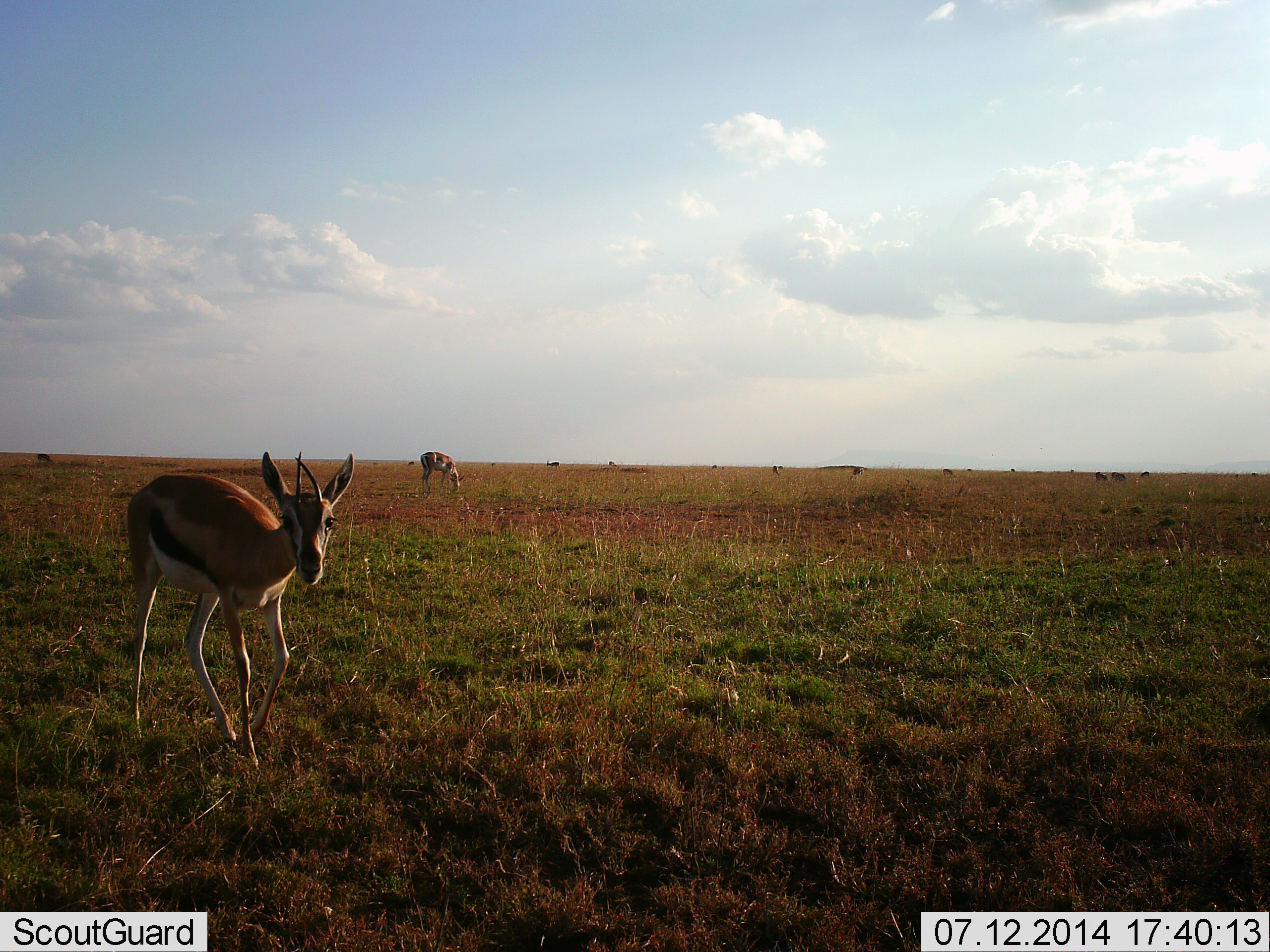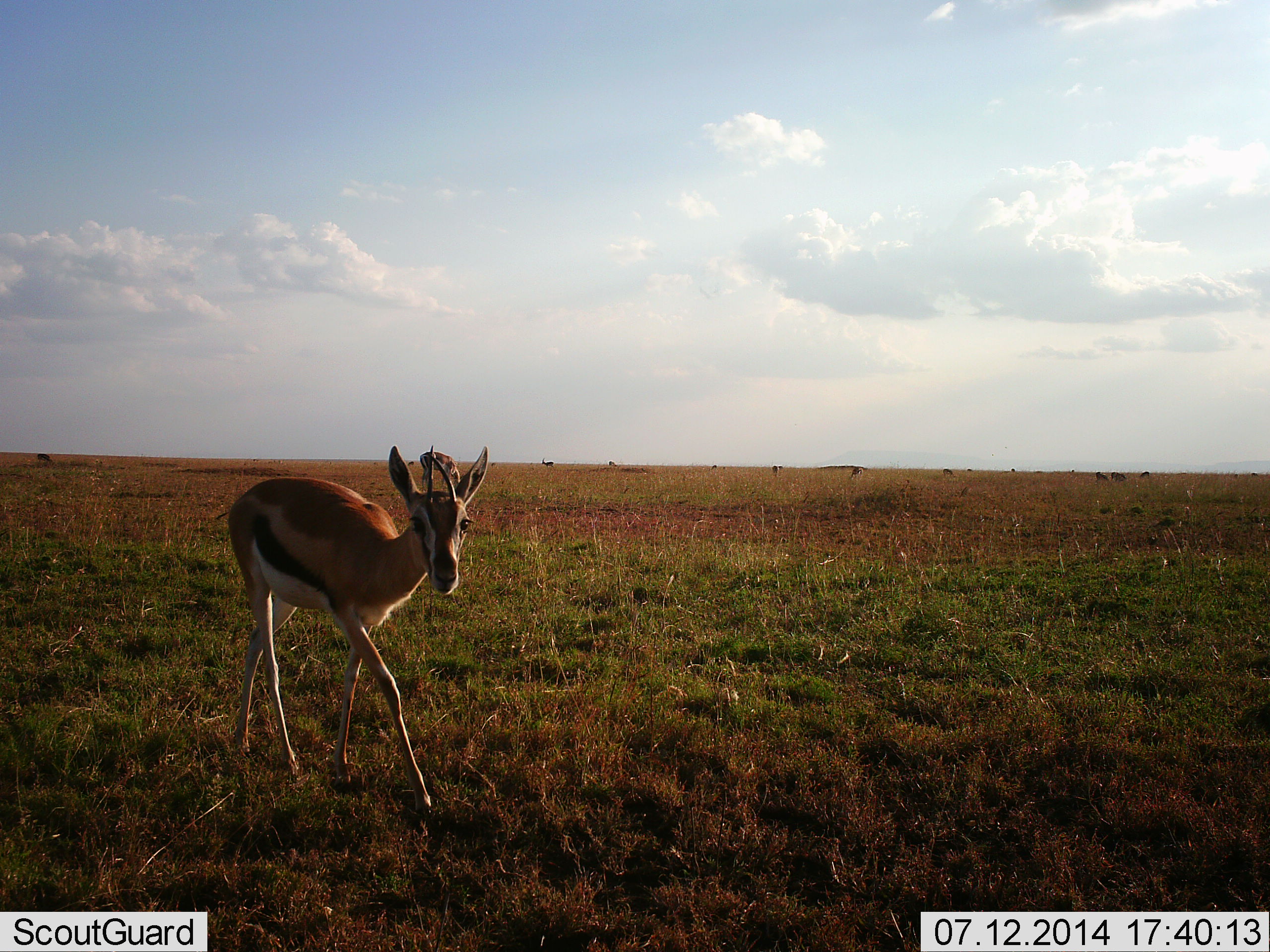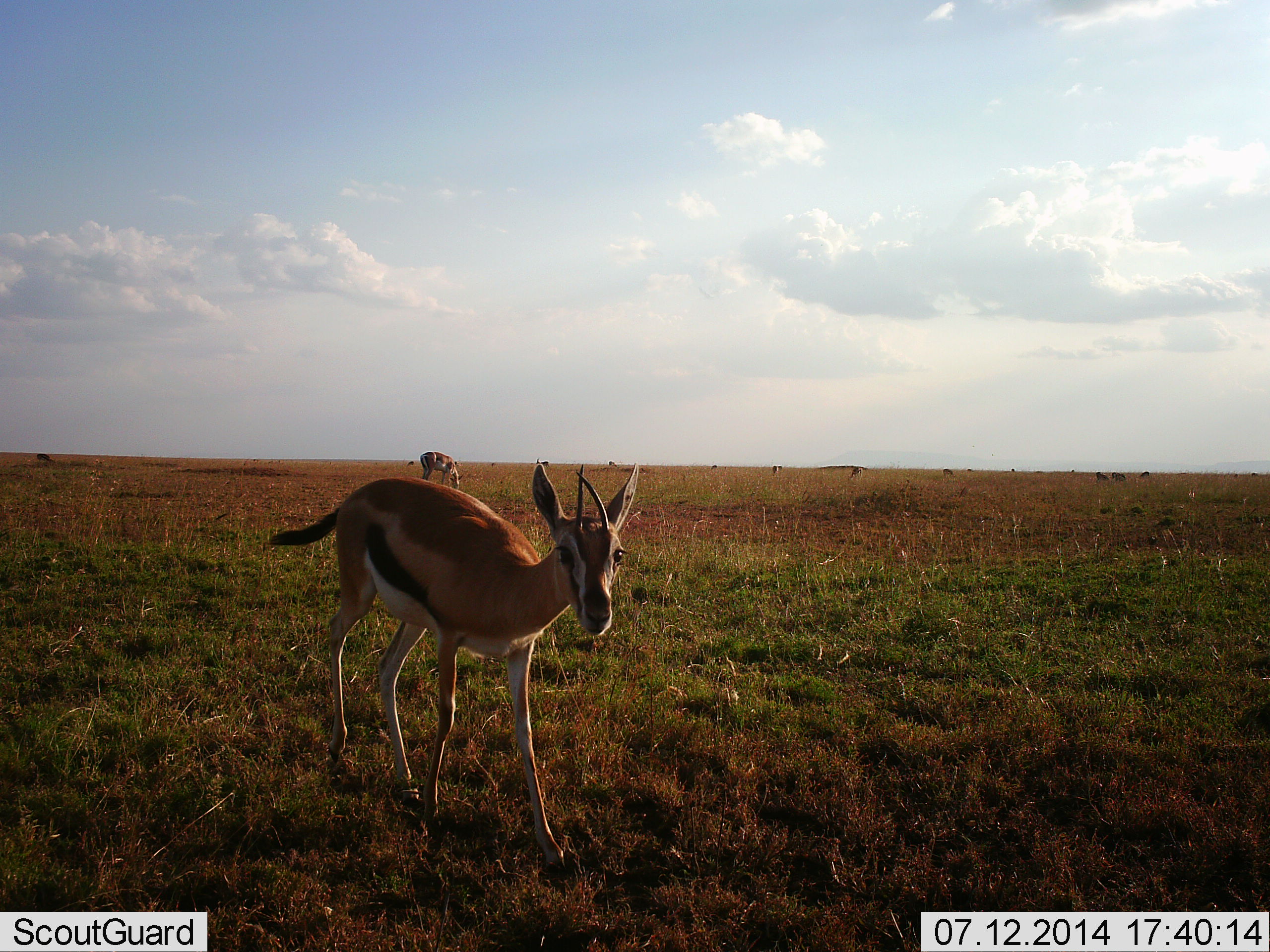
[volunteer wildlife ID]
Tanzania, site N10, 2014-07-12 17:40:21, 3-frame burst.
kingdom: Animalia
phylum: Chordata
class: Mammalia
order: Artiodactyla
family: Bovidae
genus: Eudorcas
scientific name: Eudorcas thomsonii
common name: thomson's gazelle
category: gazellethomsons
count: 2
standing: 45%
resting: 0%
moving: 91%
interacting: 0%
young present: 9%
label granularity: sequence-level